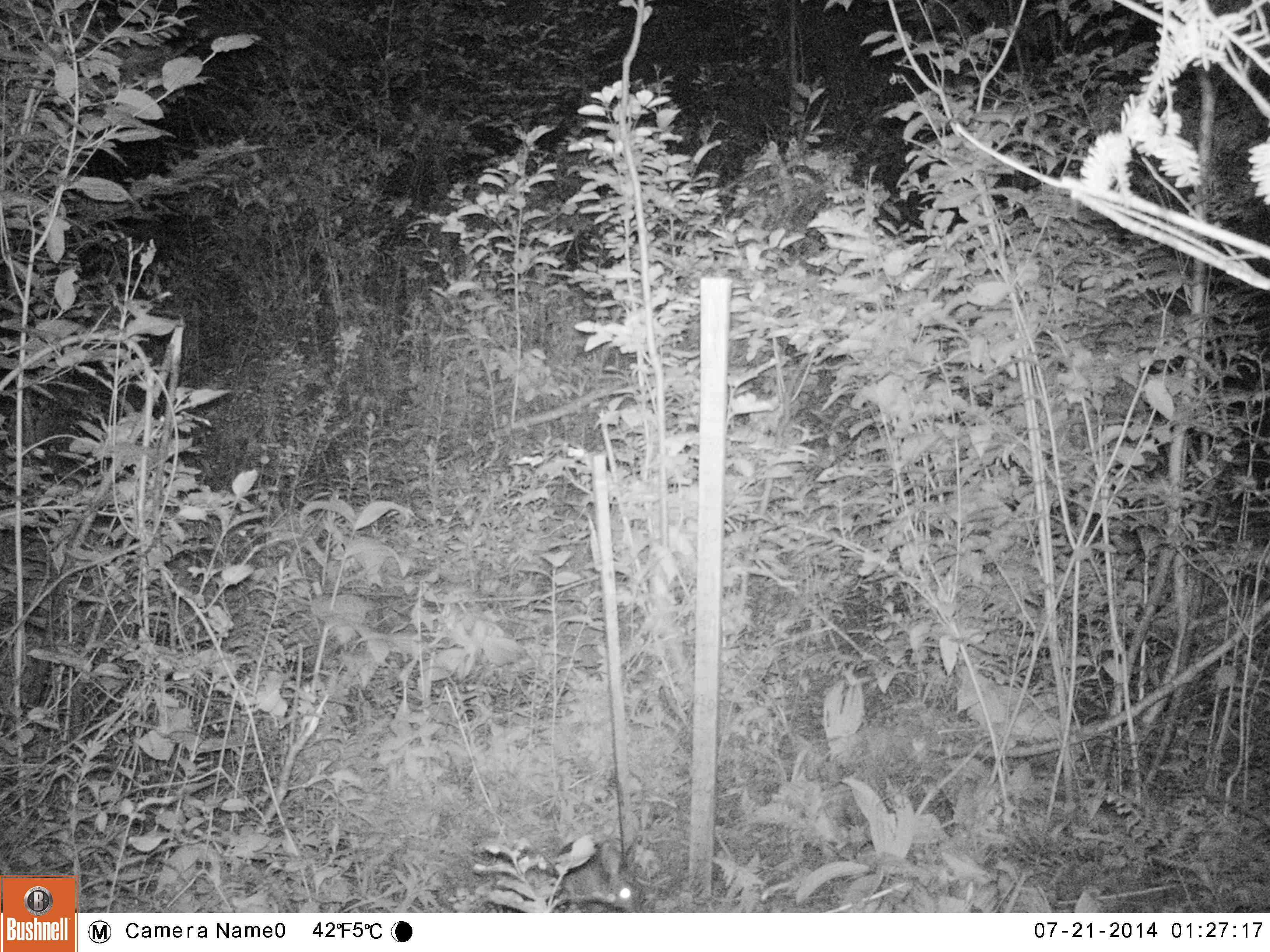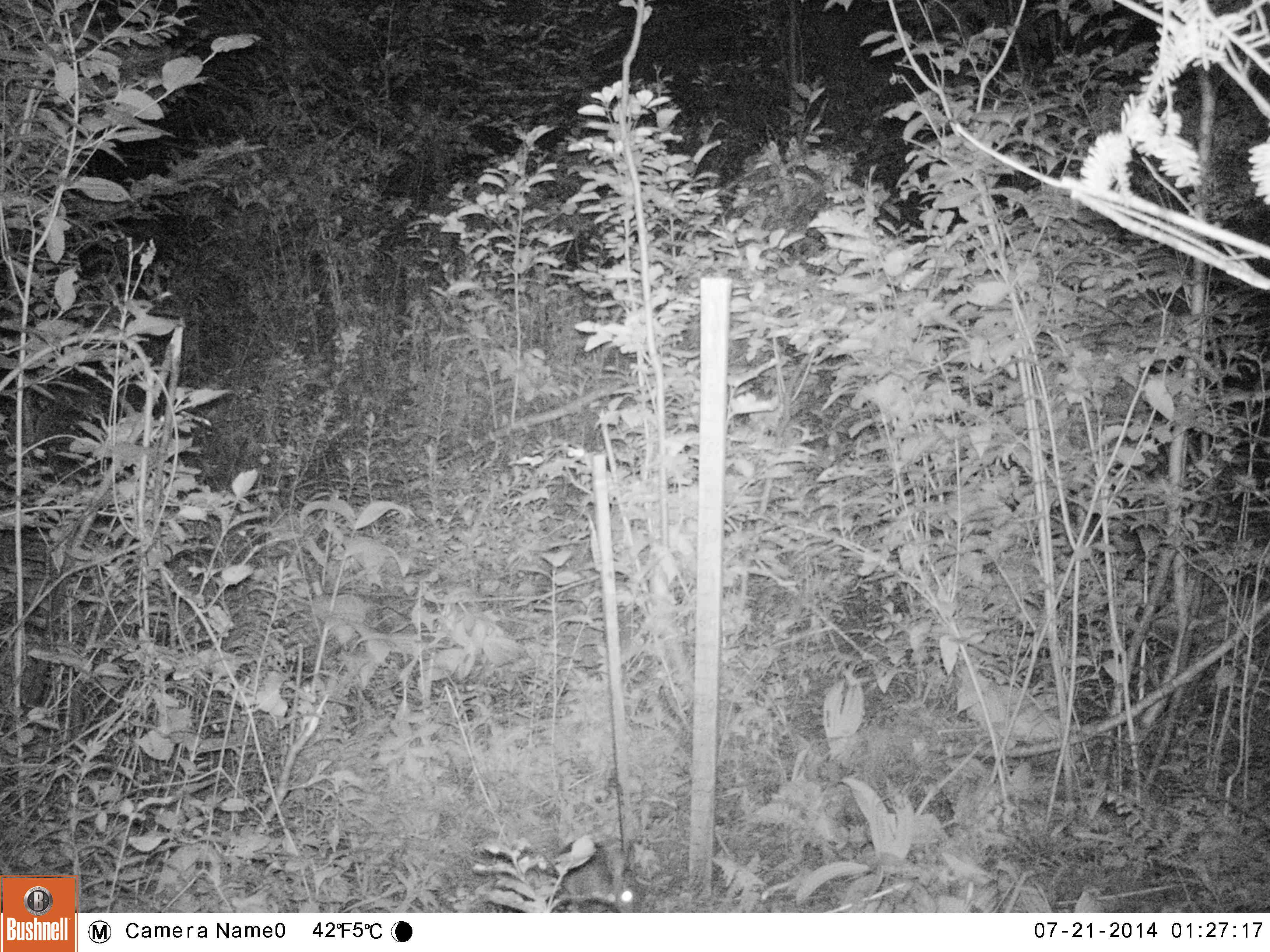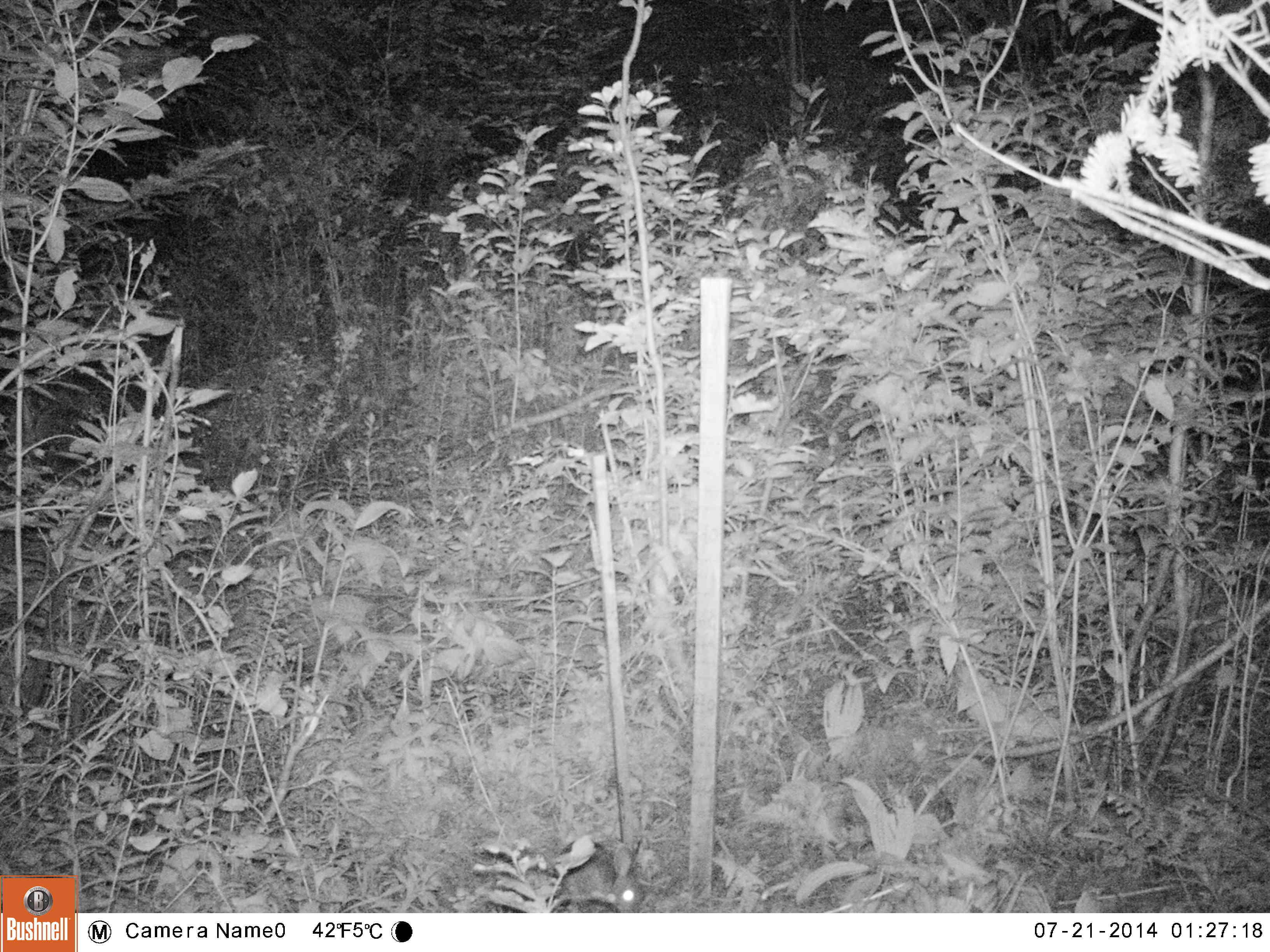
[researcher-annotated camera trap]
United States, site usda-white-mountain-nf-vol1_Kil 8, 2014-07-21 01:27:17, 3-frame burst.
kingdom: Animalia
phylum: Chordata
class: Mammalia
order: Lagomorpha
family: Leporidae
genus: Lepus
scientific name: Lepus americanus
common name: snowshoe hare